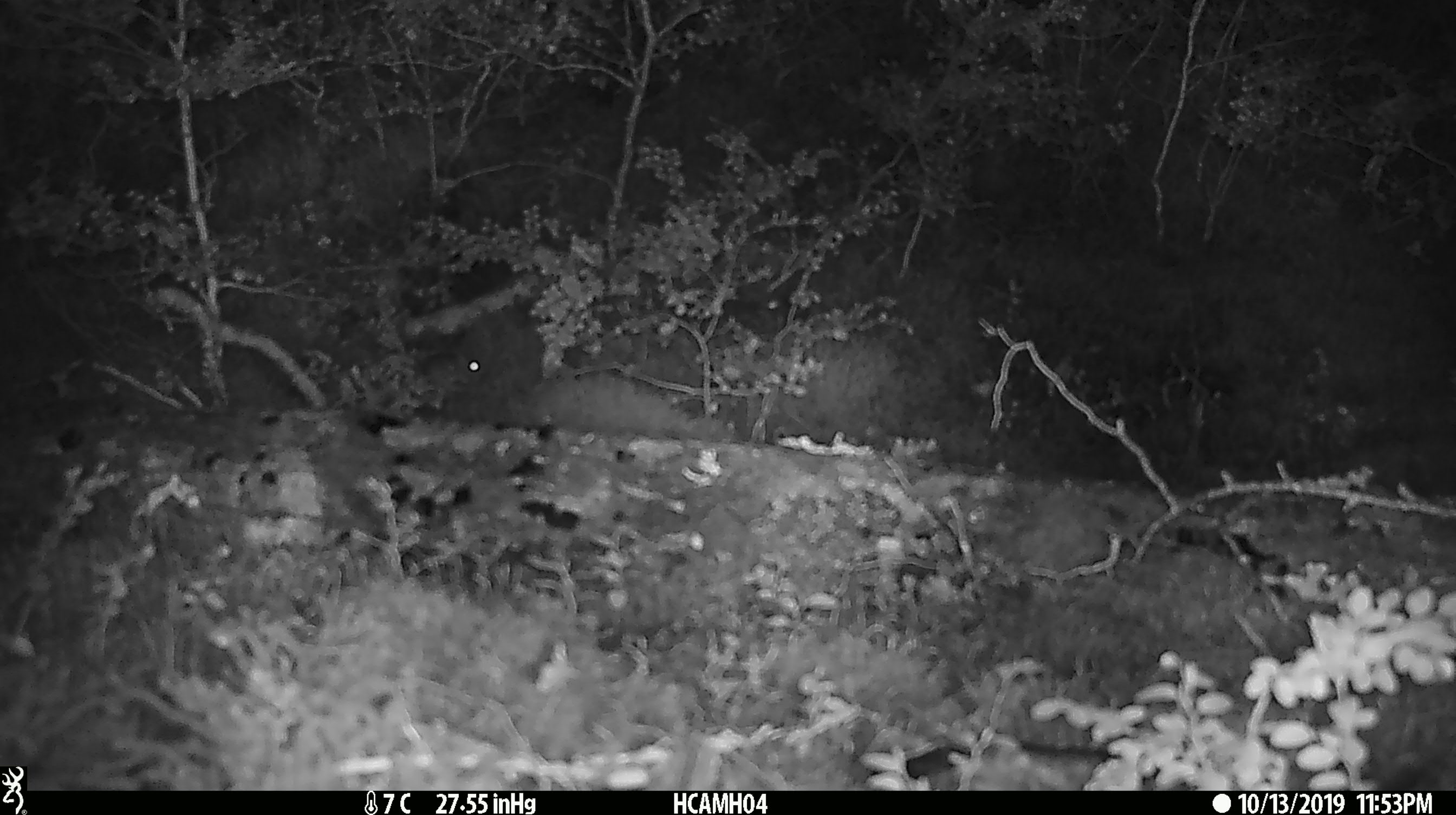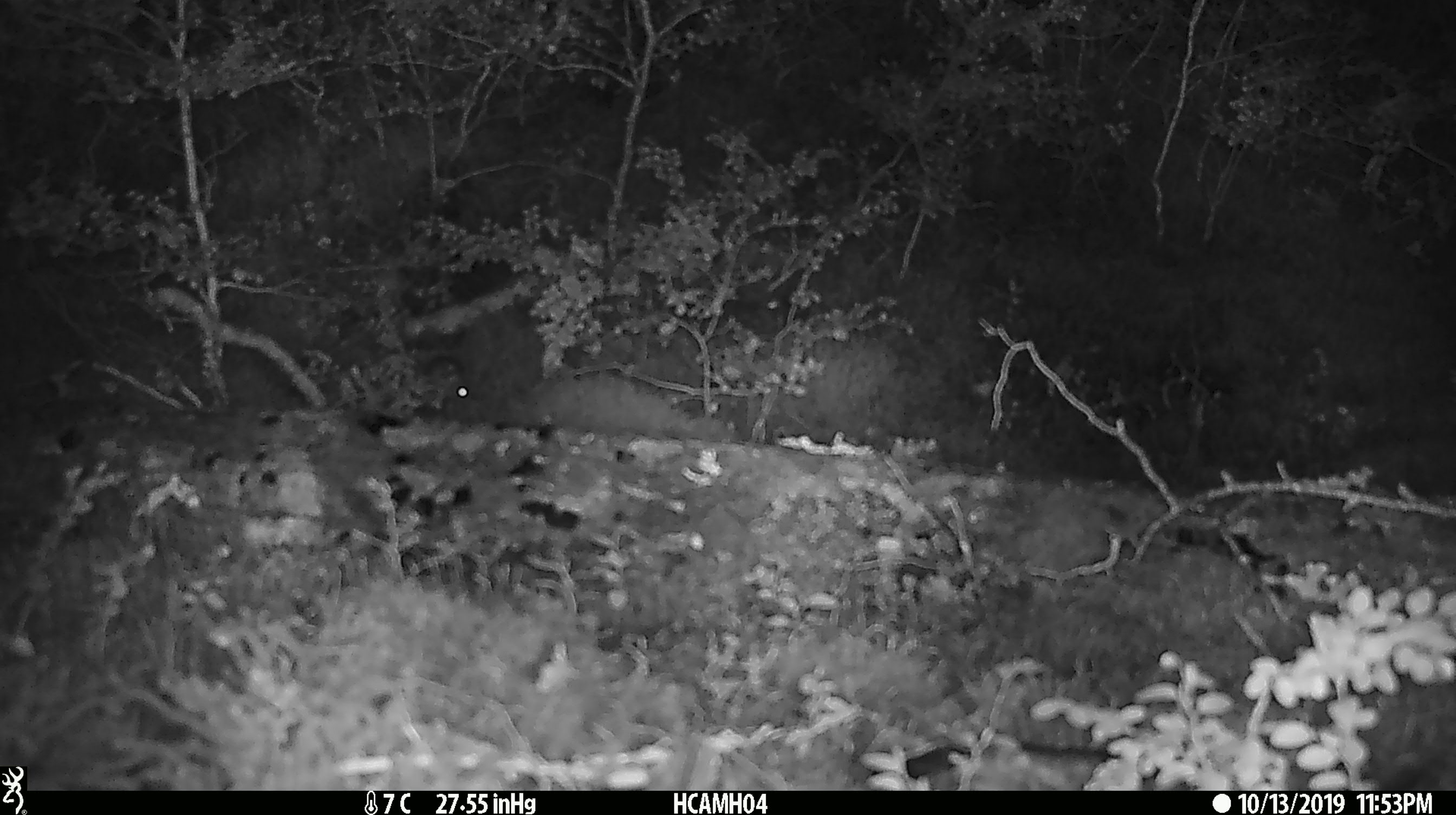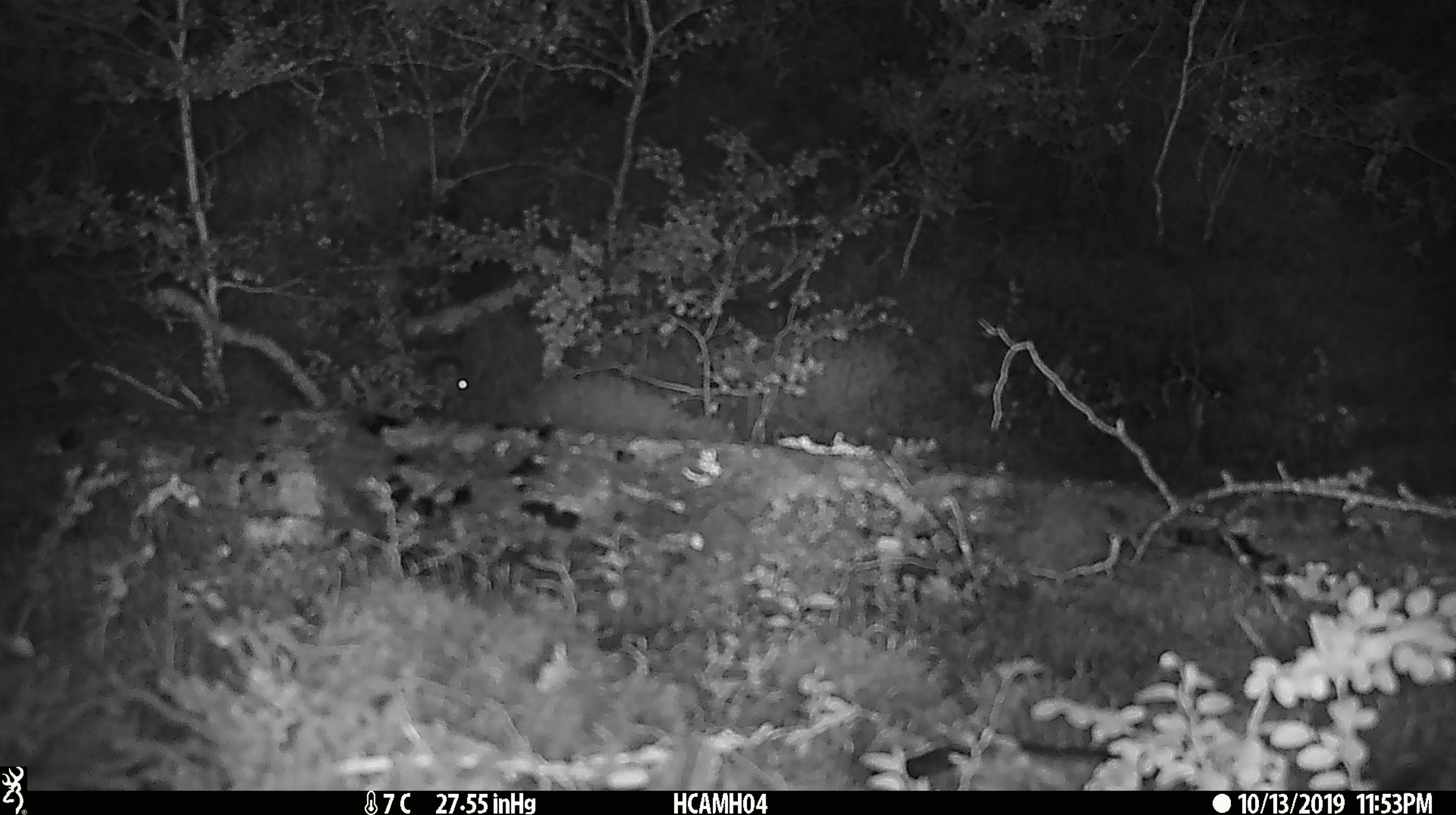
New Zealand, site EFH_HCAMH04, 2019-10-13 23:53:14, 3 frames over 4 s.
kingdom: Animalia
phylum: Chordata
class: Mammalia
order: Rodentia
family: Muridae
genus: Mus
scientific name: Mus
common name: mouse